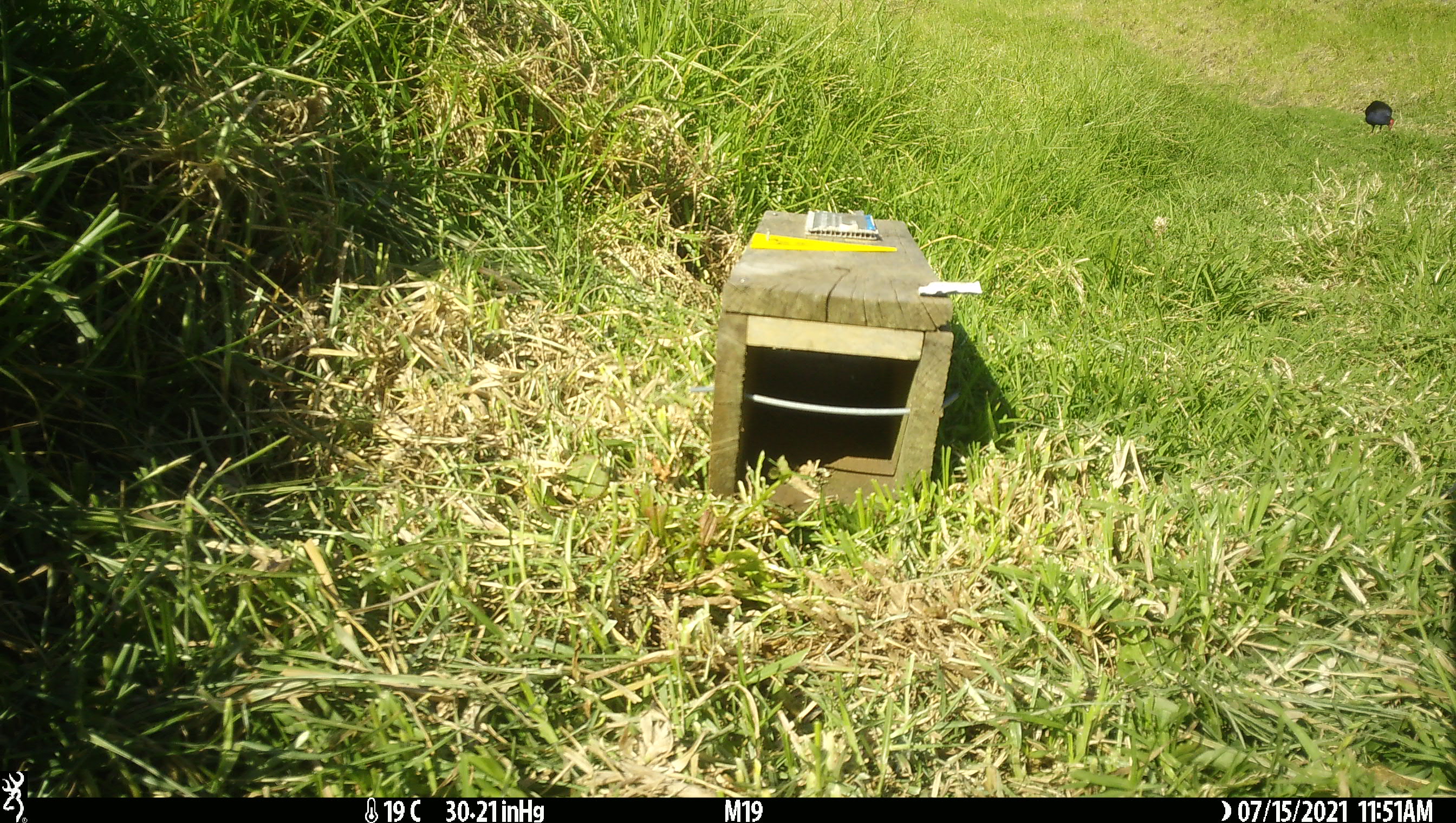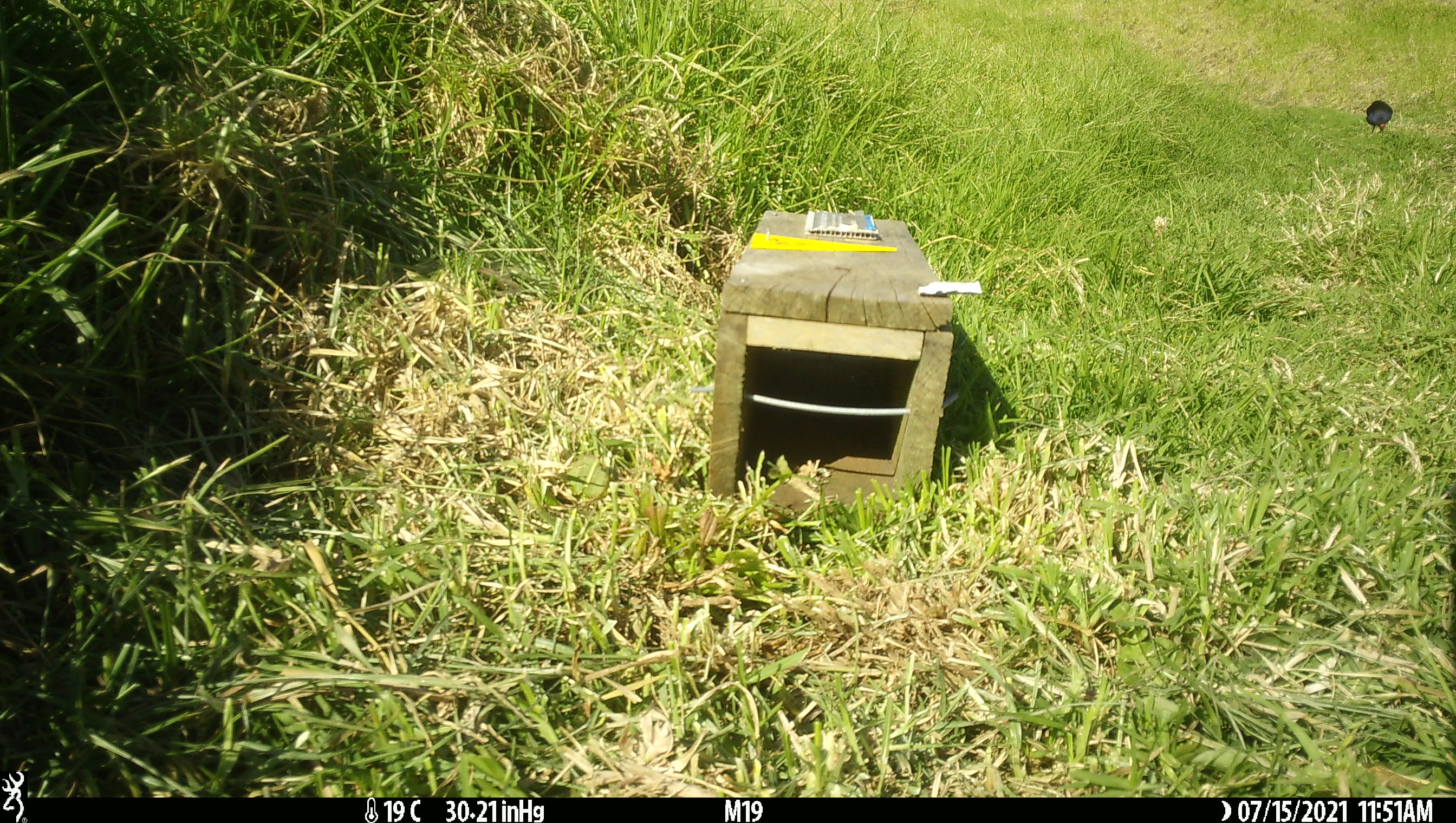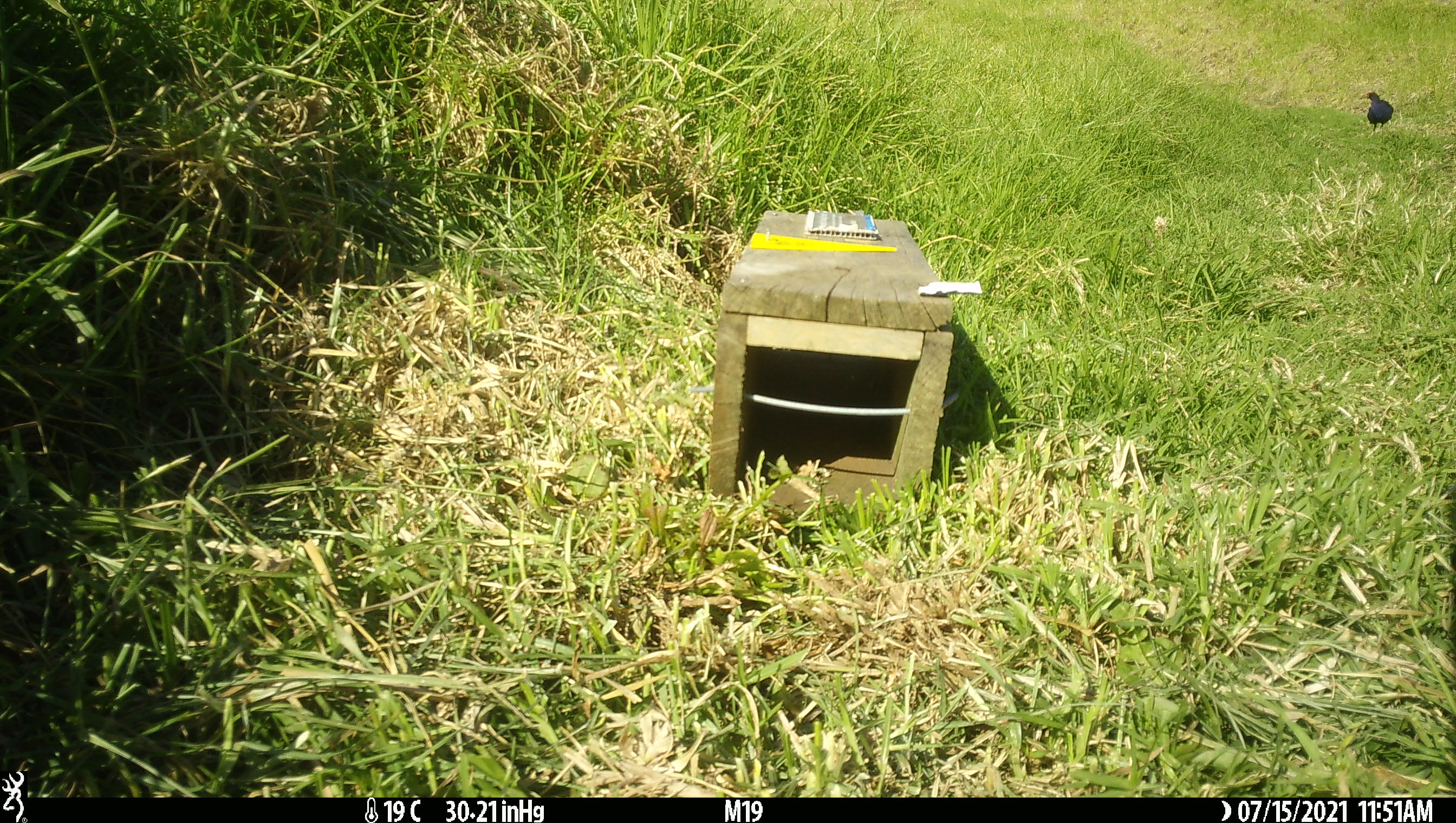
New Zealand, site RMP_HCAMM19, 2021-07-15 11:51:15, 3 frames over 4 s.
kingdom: Animalia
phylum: Chordata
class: Aves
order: Gruiformes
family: Rallidae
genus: Porphyrio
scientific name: Porphyrio melanotus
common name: australasian swamphen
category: pukeko